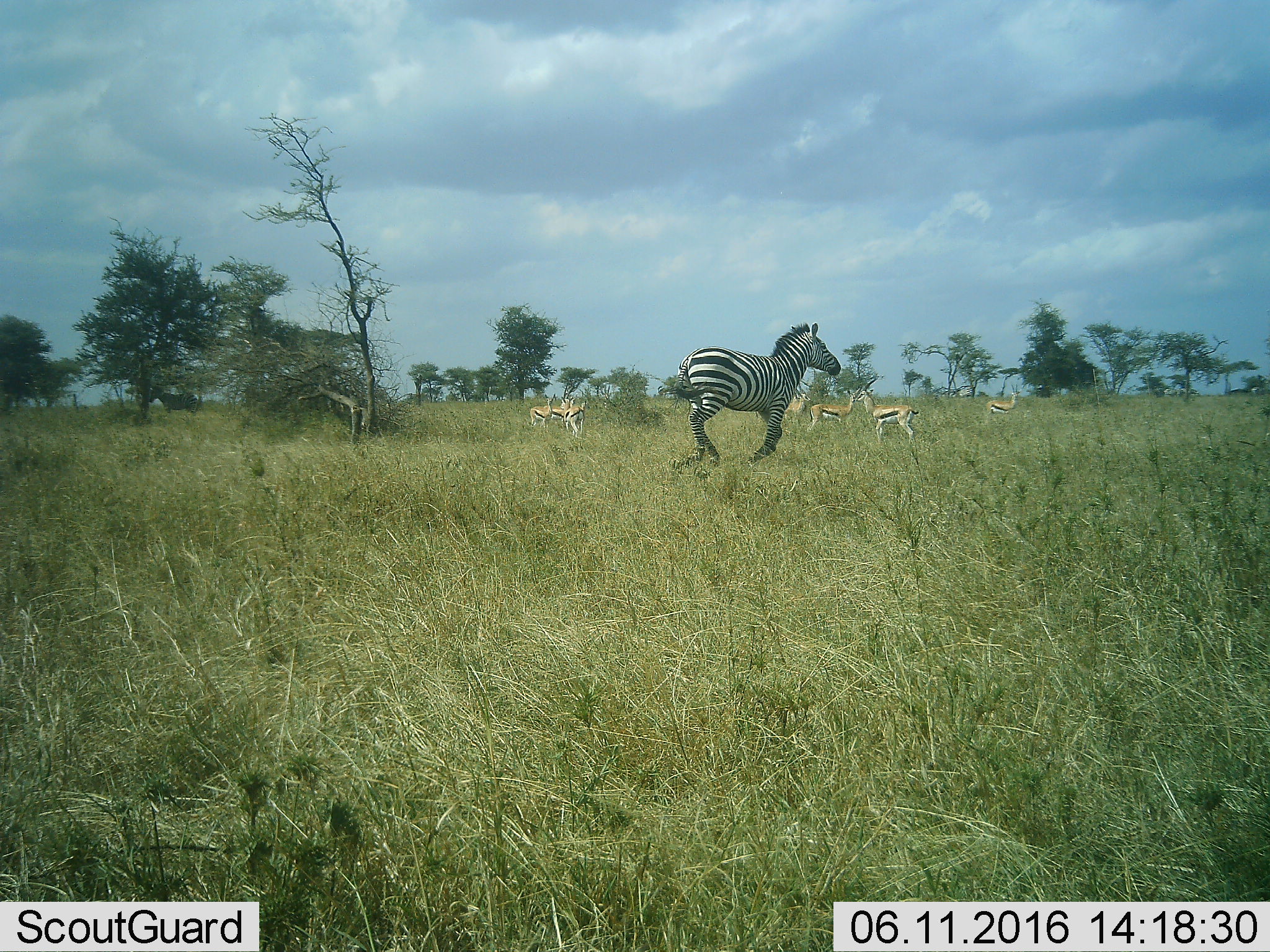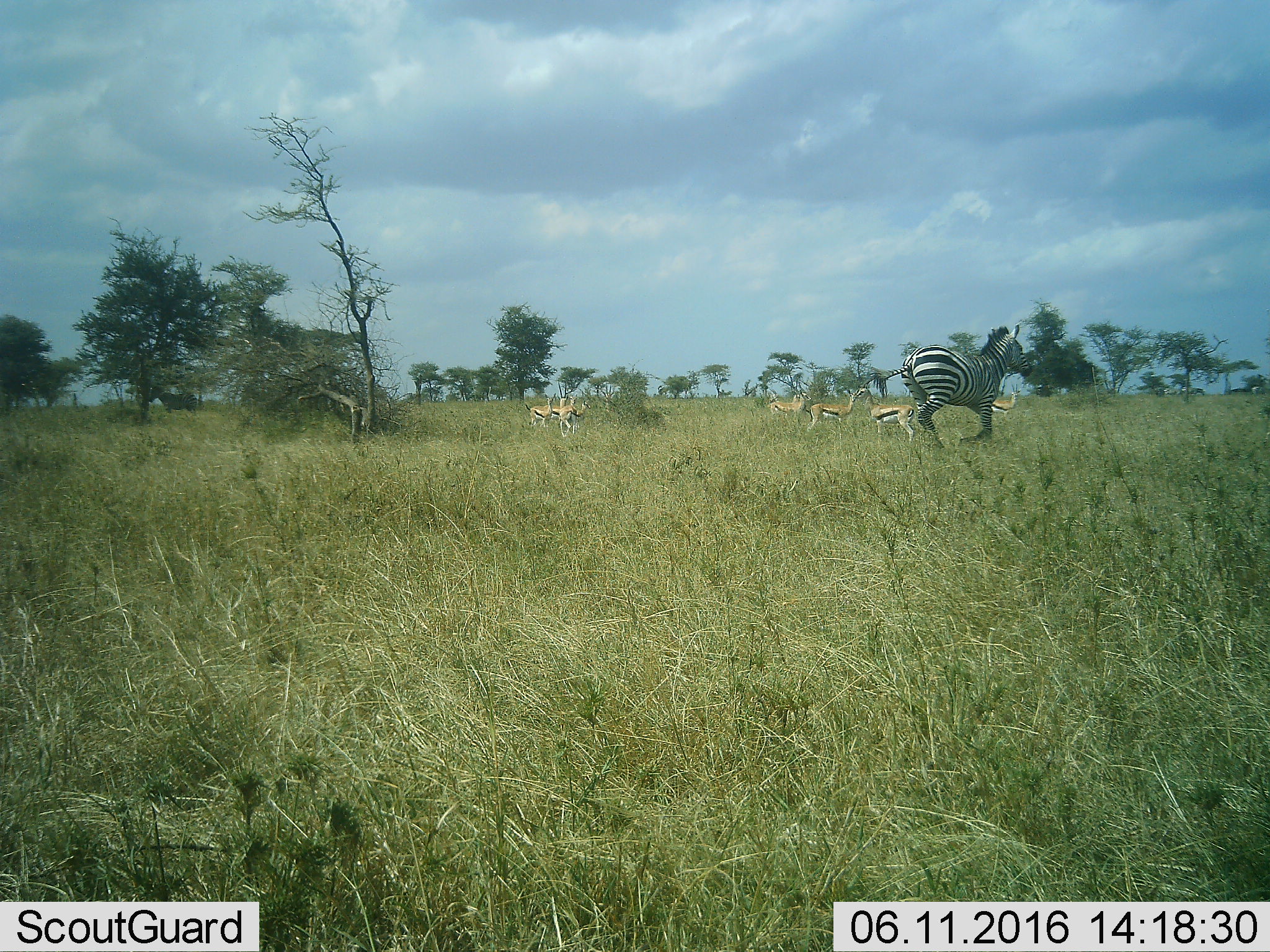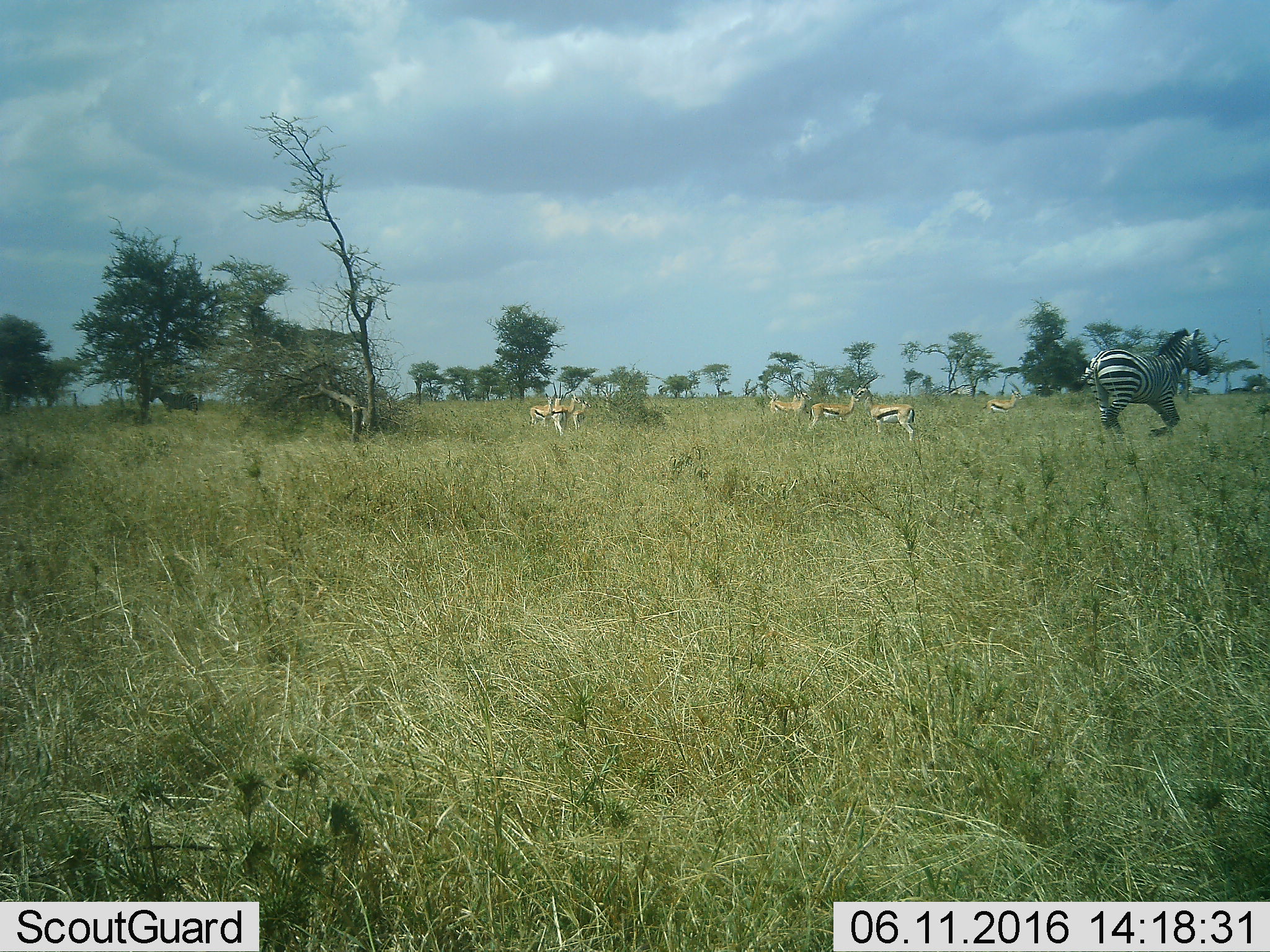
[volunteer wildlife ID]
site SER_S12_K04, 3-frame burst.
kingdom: Animalia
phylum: Chordata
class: Mammalia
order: Artiodactyla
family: Bovidae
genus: Eudorcas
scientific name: Eudorcas thomsonii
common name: thomson's gazelle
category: gazellethomsons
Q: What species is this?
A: Gazellethomsons (thomson's gazelle) (Eudorcas thomsonii).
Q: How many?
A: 8.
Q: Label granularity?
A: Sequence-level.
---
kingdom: Animalia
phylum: Chordata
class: Mammalia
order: Perissodactyla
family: Equidae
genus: Equus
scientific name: Equus quagga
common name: plains zebra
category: zebraplains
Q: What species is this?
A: Zebraplains (plains zebra) (Equus quagga).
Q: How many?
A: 1.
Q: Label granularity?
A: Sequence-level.